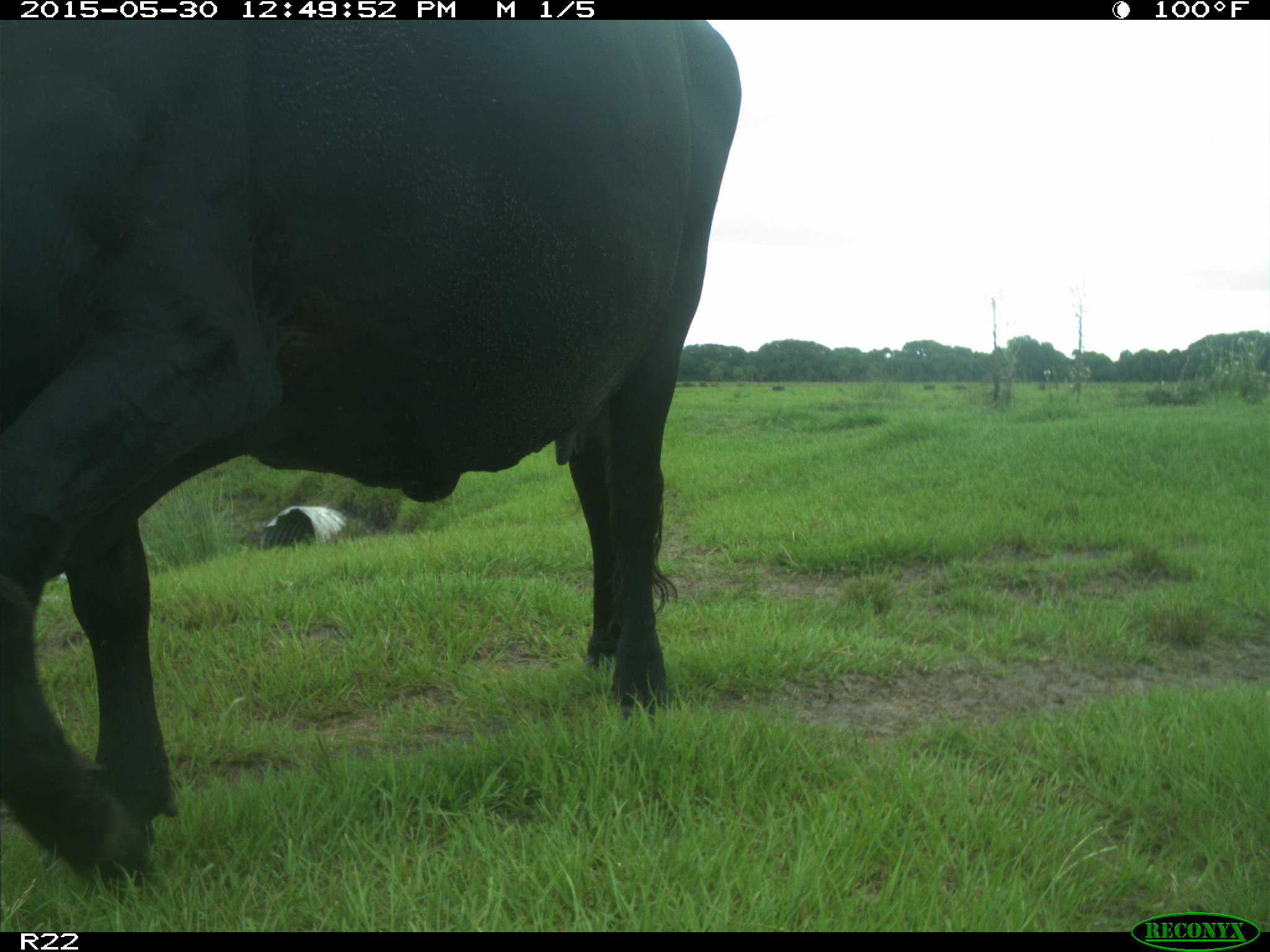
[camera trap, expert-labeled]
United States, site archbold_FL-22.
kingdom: Animalia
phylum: Chordata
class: Mammalia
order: Artiodactyla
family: Bovidae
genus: Bos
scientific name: Bos taurus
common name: domestic cow